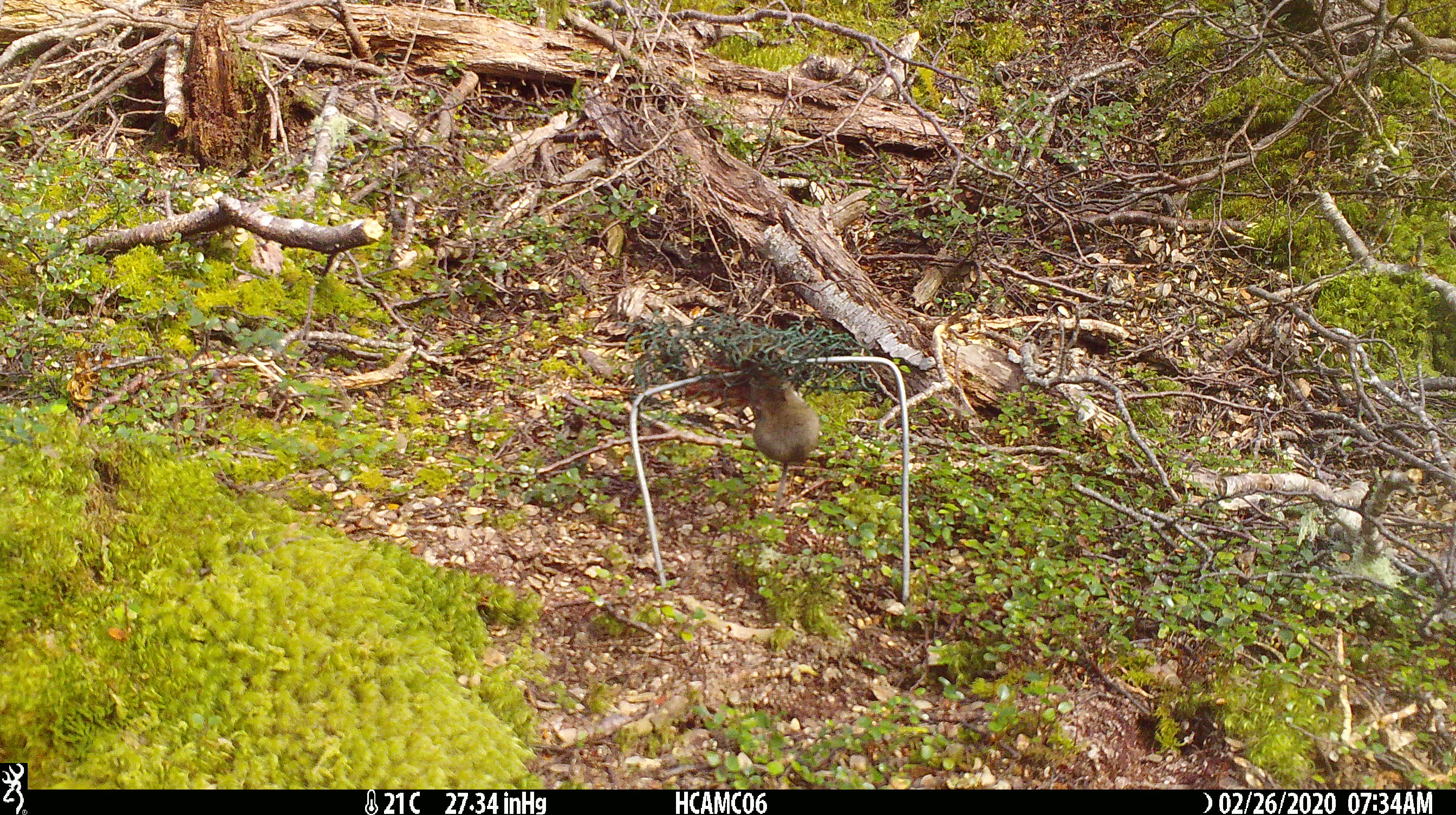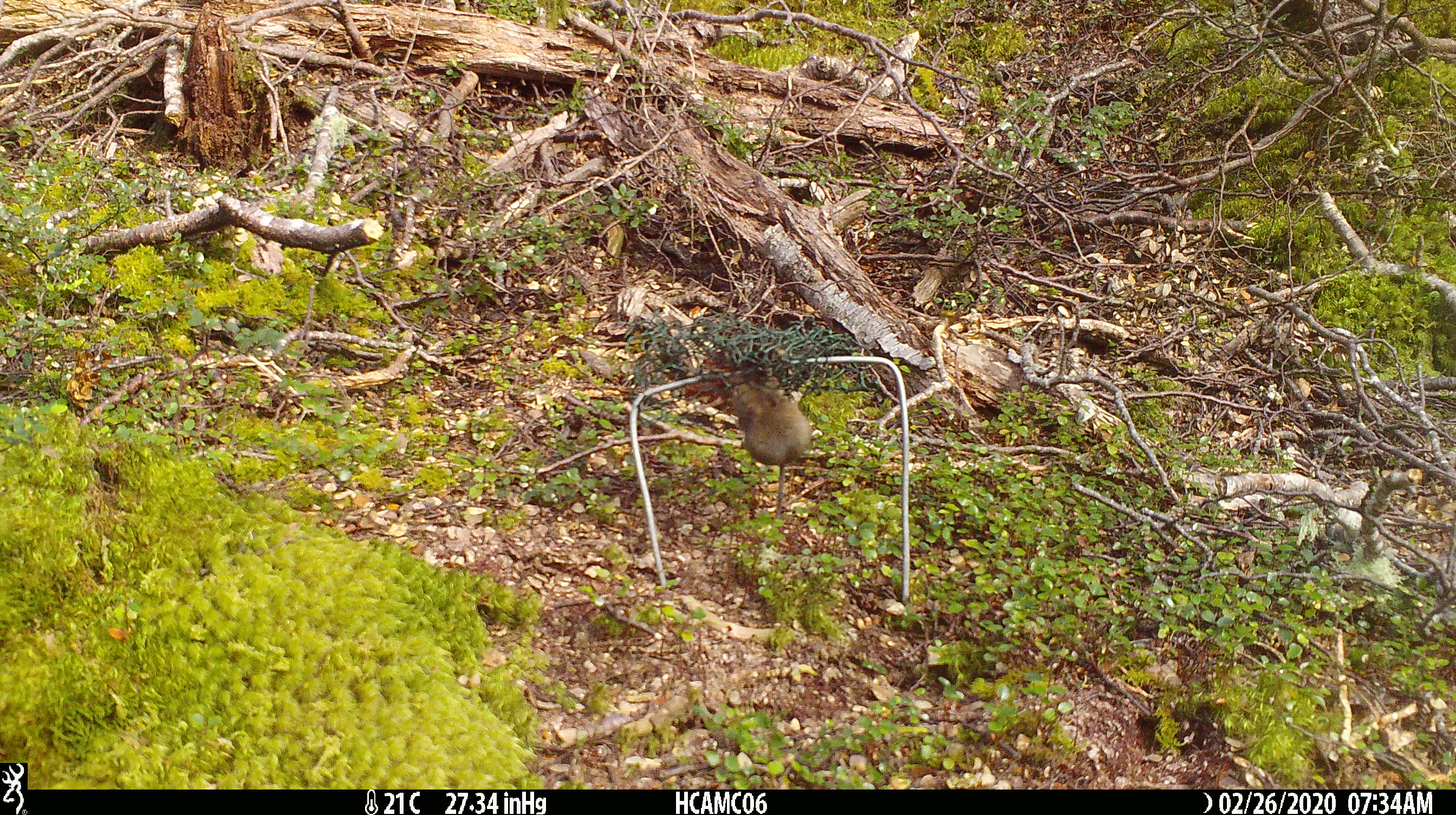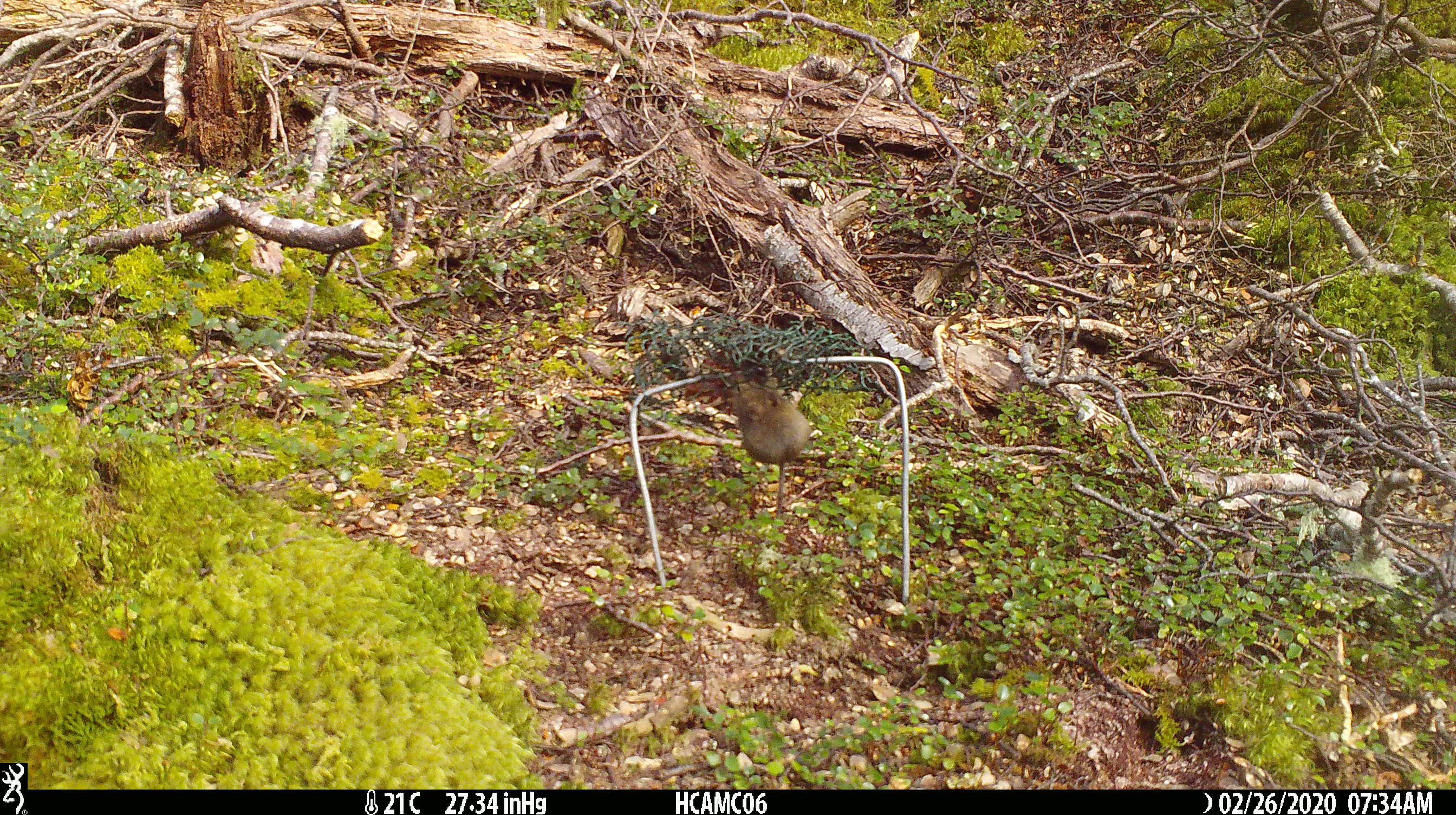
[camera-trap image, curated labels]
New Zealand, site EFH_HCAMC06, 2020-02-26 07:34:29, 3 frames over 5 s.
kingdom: Animalia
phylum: Chordata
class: Mammalia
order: Rodentia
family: Muridae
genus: Mus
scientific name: Mus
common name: mouse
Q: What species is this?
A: Mouse (Mus).